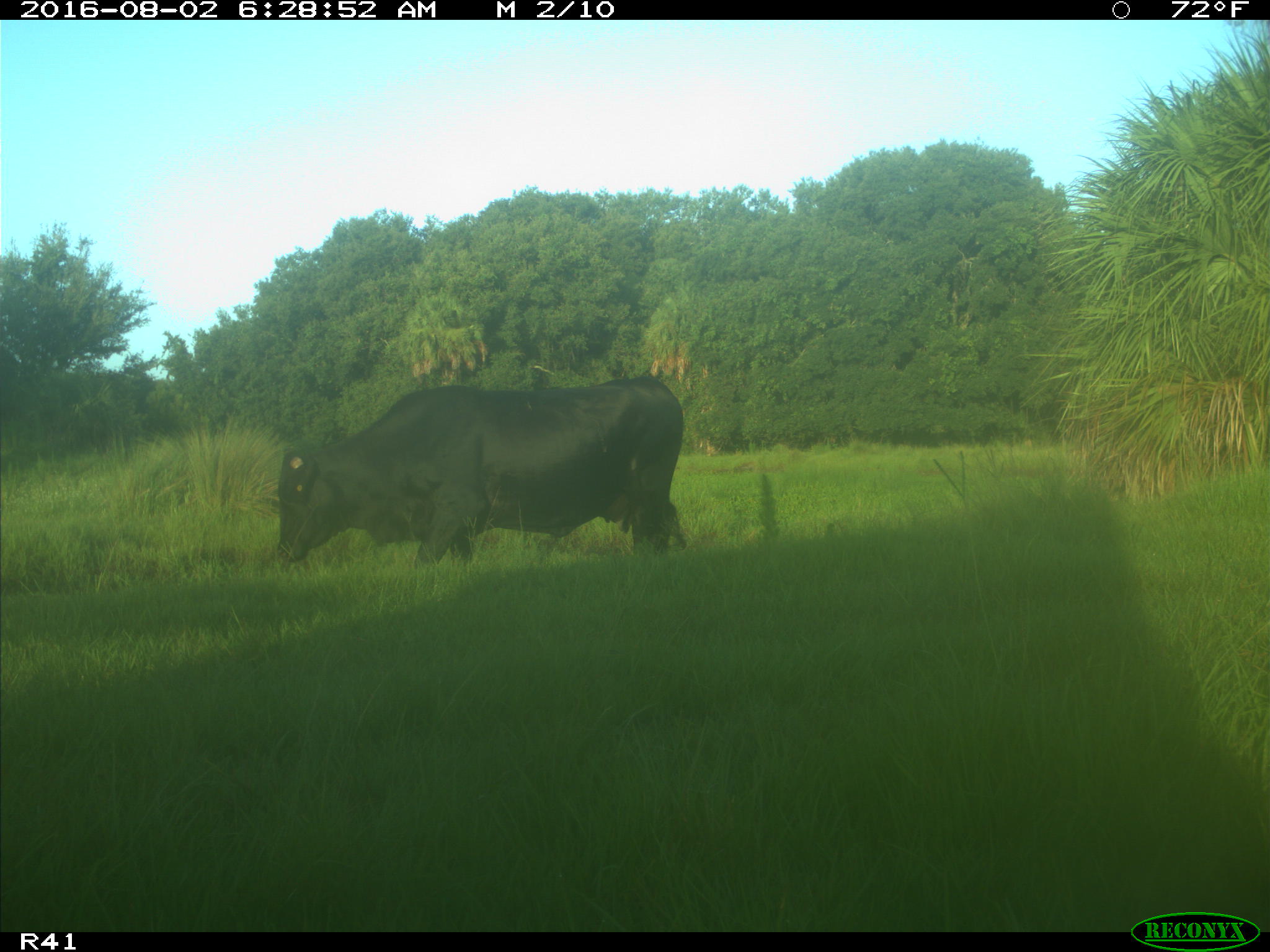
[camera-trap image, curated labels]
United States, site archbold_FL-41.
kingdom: Animalia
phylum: Chordata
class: Mammalia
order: Artiodactyla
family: Bovidae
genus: Bos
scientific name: Bos taurus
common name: domestic cow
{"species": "Bos taurus (domestic cow)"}